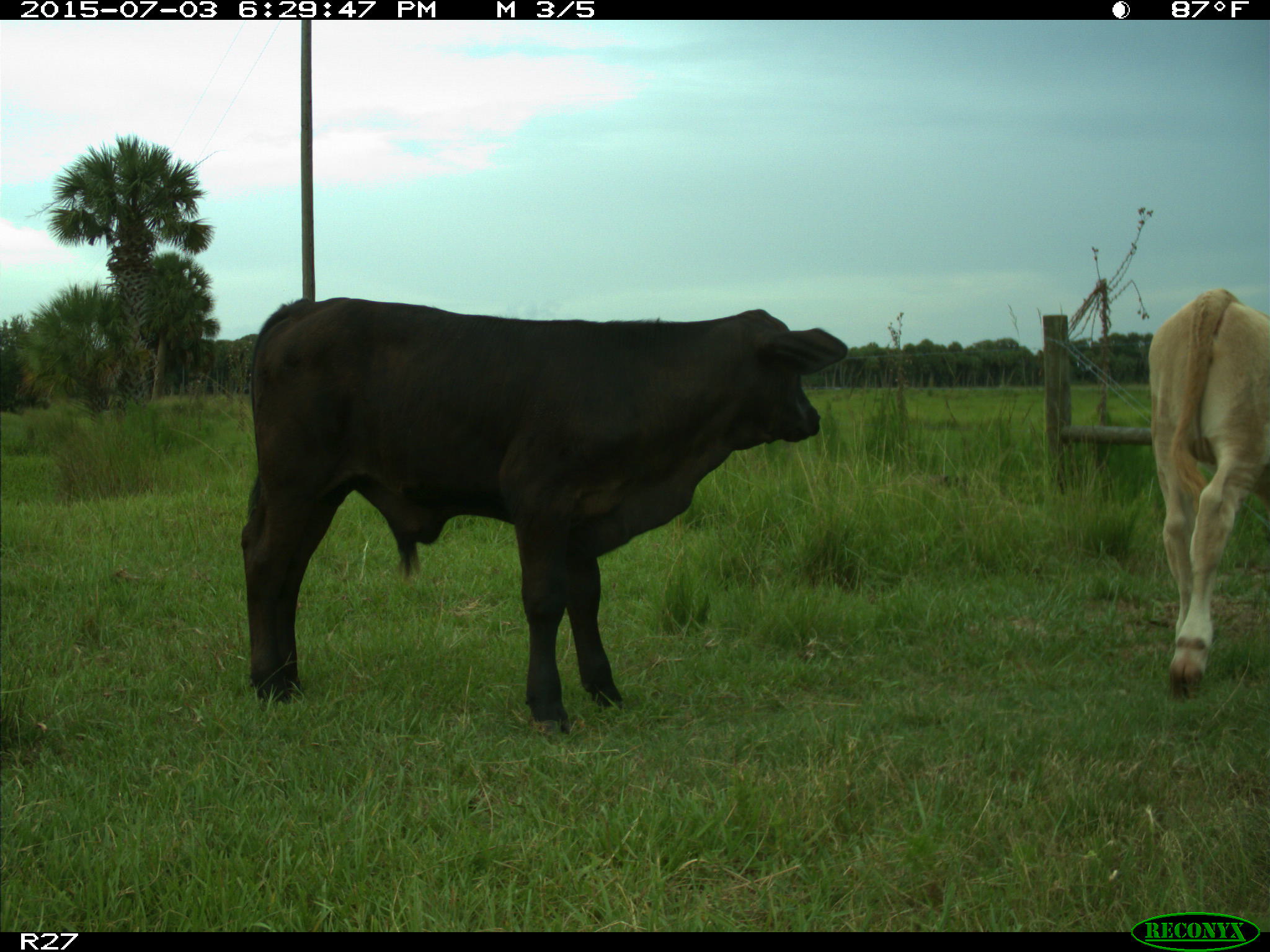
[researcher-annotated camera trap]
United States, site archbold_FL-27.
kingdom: Animalia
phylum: Chordata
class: Mammalia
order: Artiodactyla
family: Bovidae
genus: Bos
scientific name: Bos taurus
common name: domestic cow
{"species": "Bos taurus (domestic cow)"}